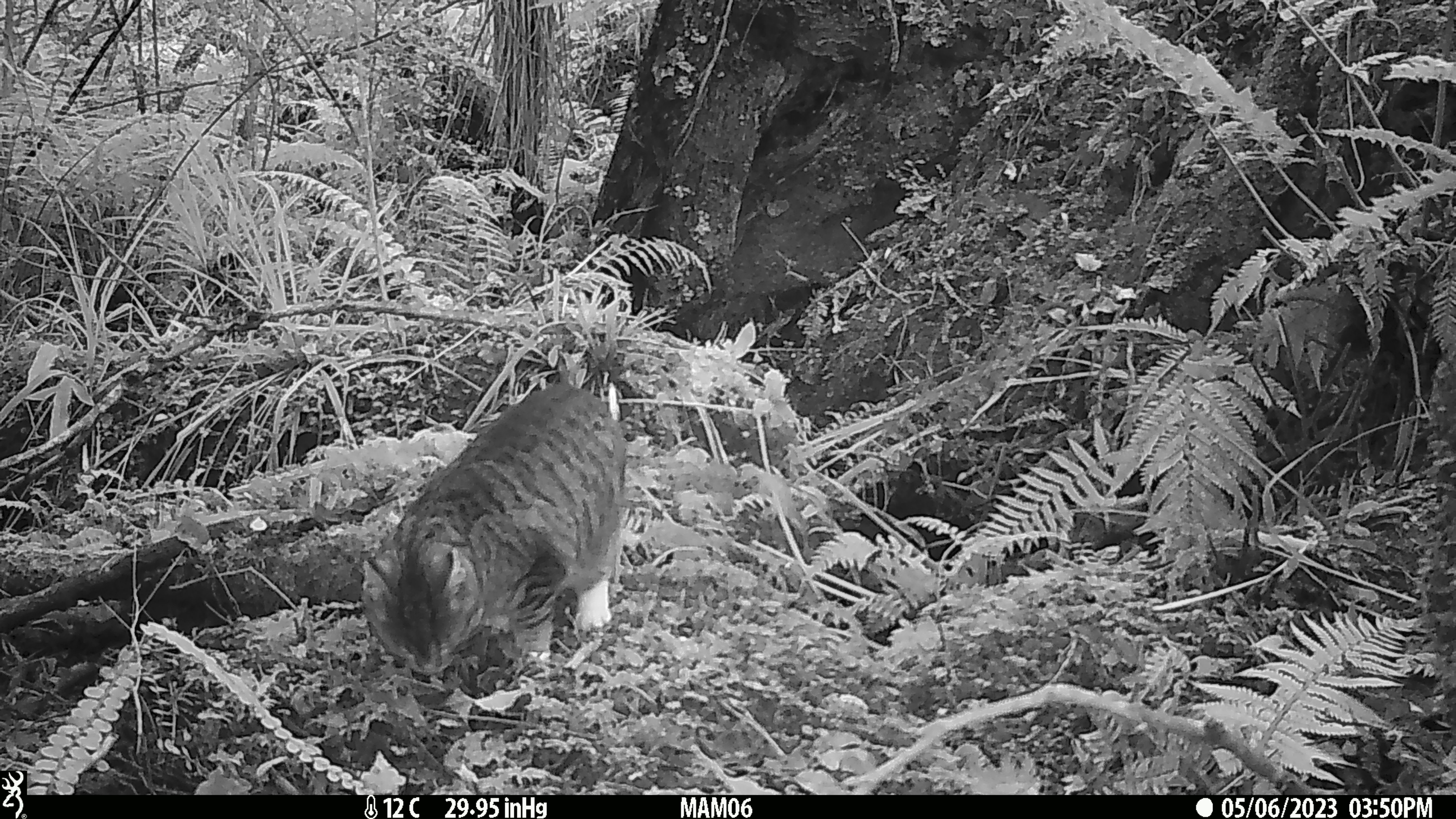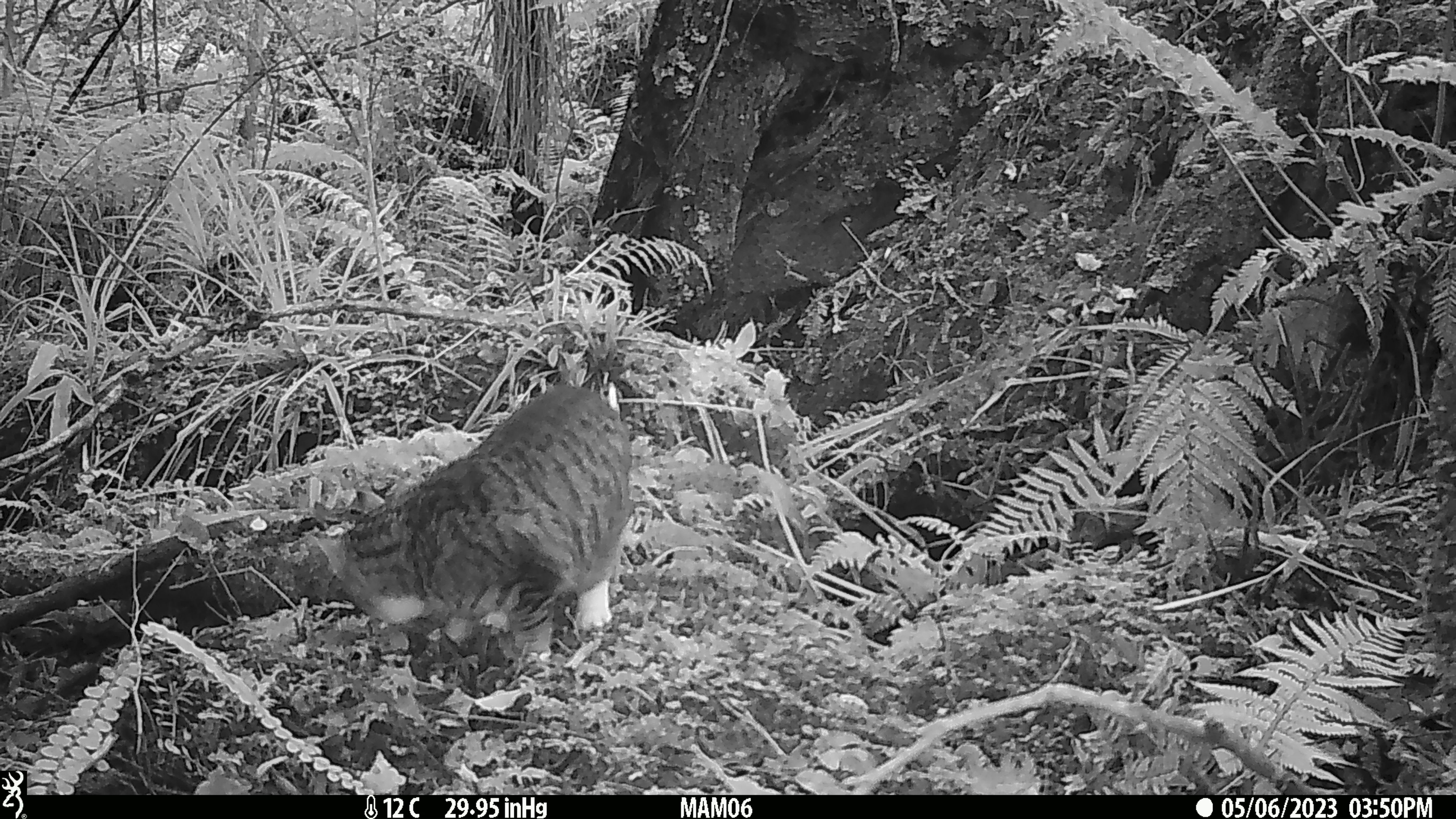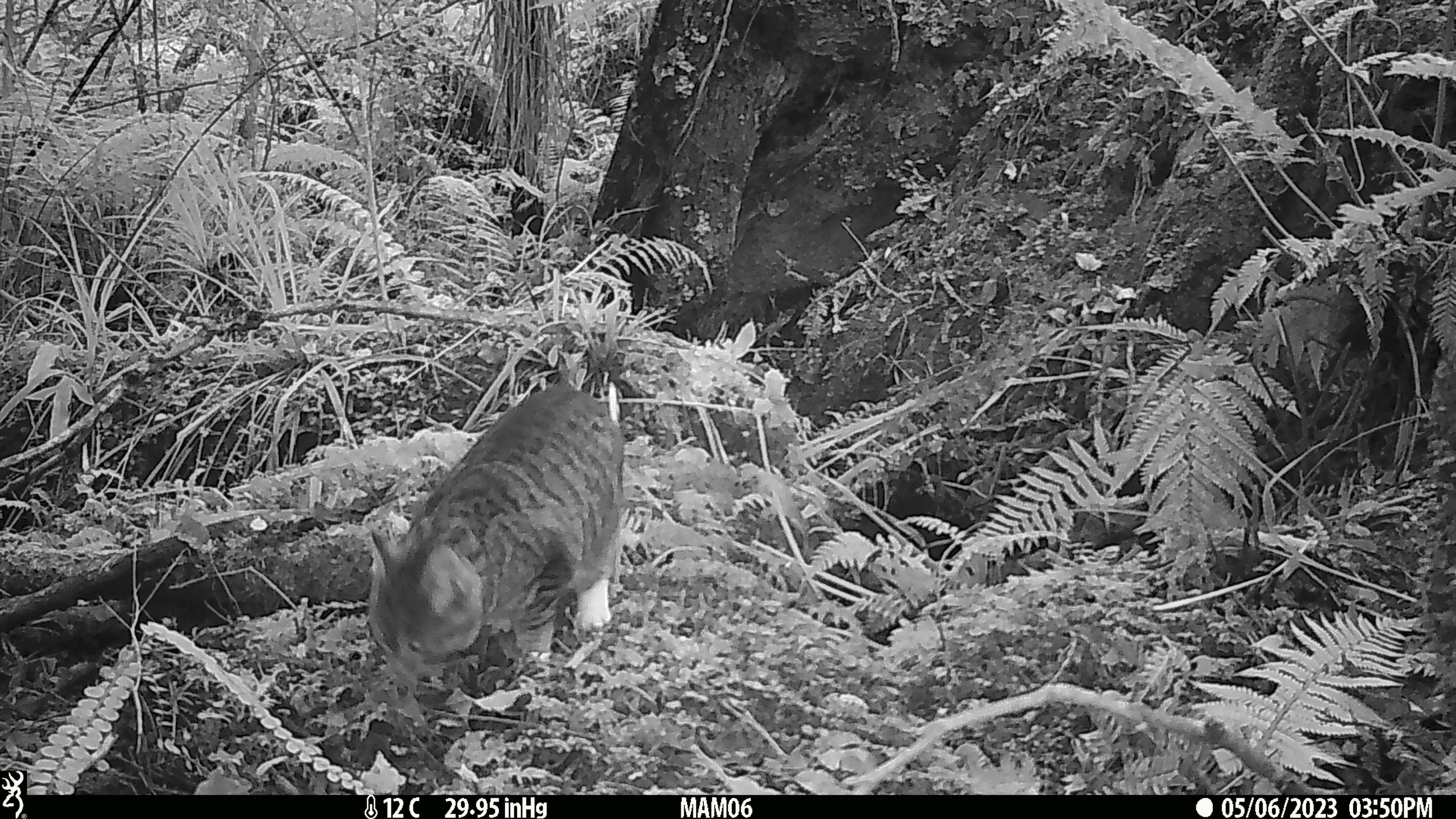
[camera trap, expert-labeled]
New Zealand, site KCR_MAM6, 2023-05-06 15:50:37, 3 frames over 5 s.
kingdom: Animalia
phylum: Chordata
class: Mammalia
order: Carnivora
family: Felidae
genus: Felis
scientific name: Felis catus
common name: domestic cat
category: cat